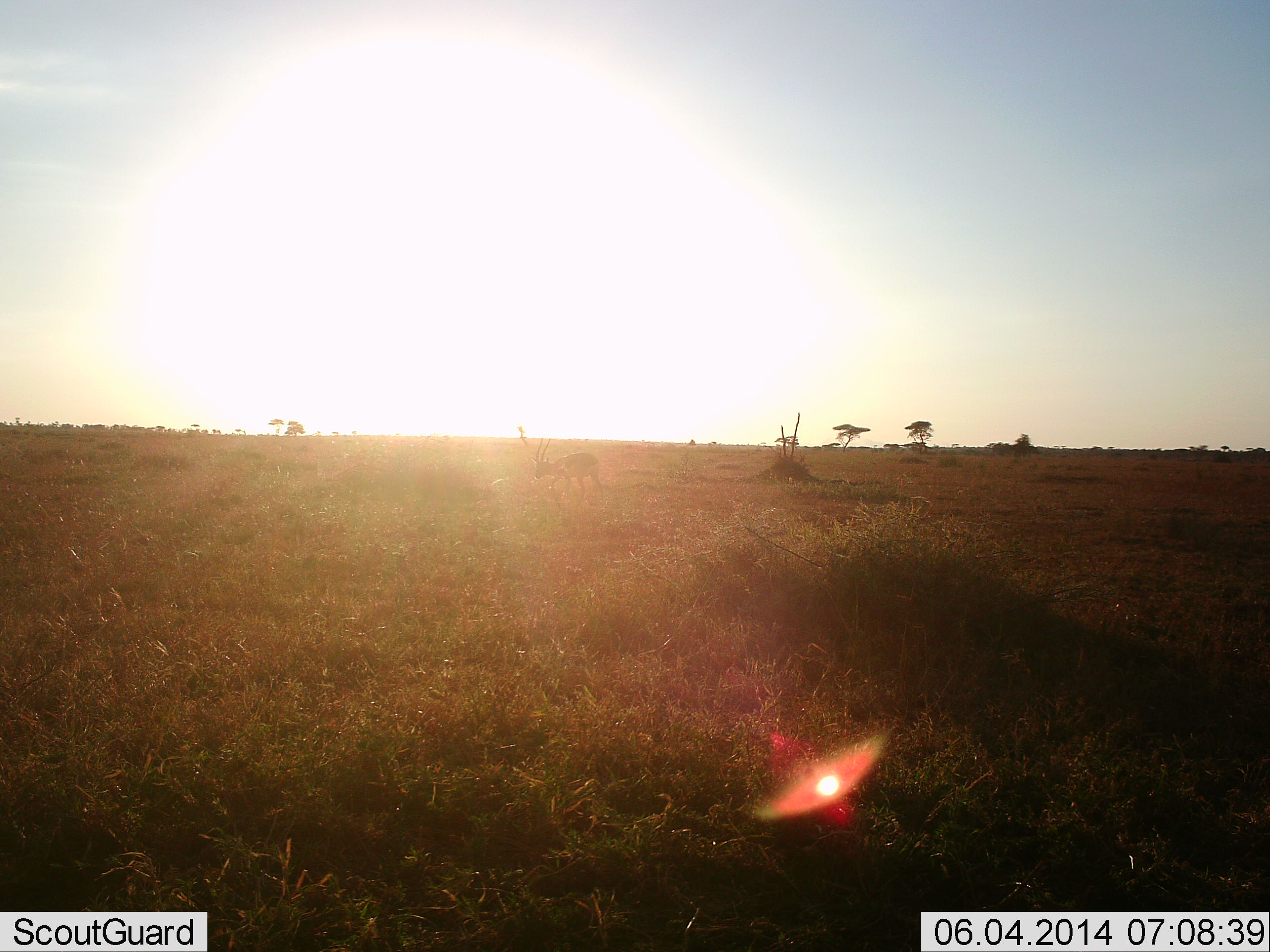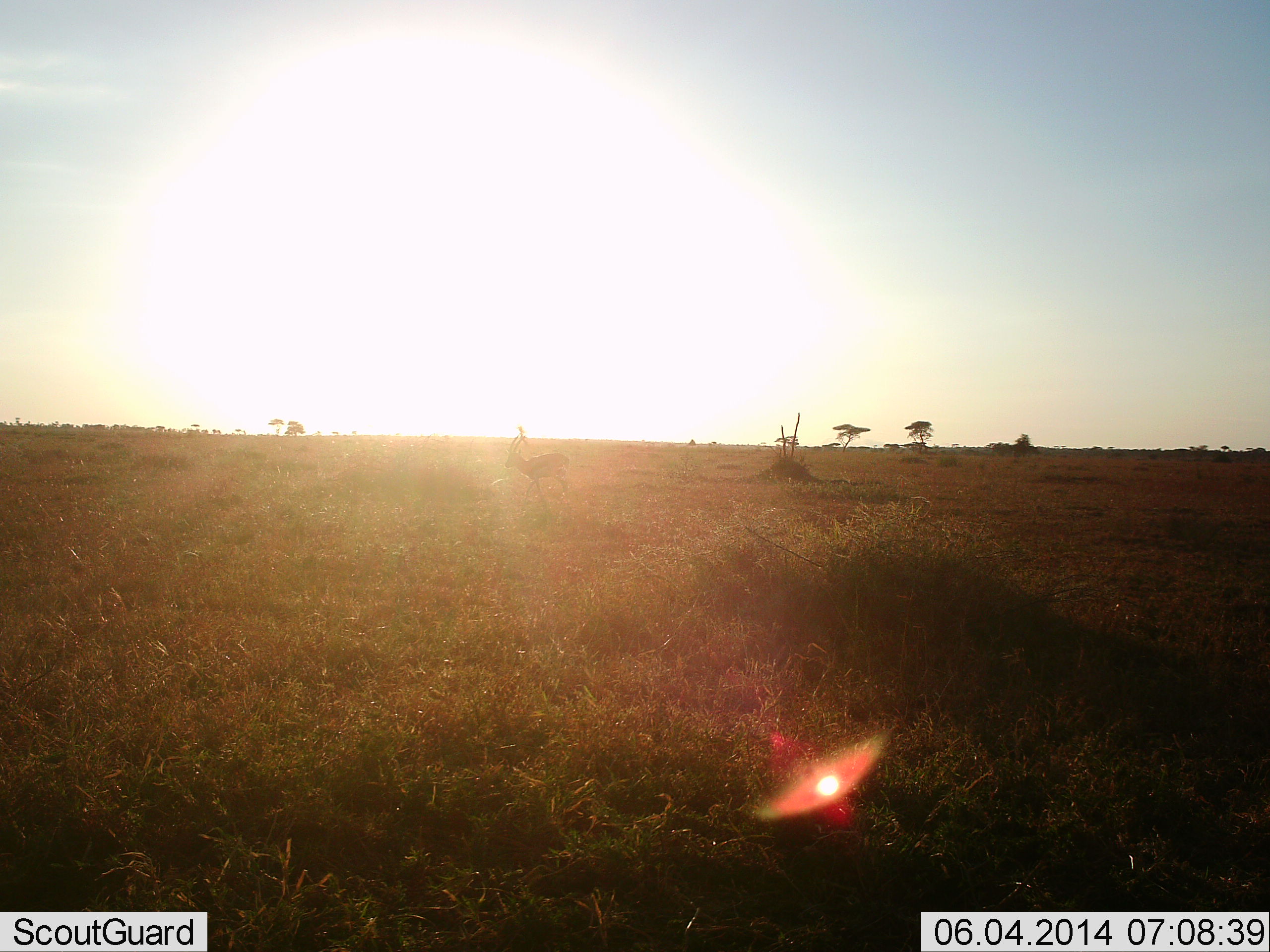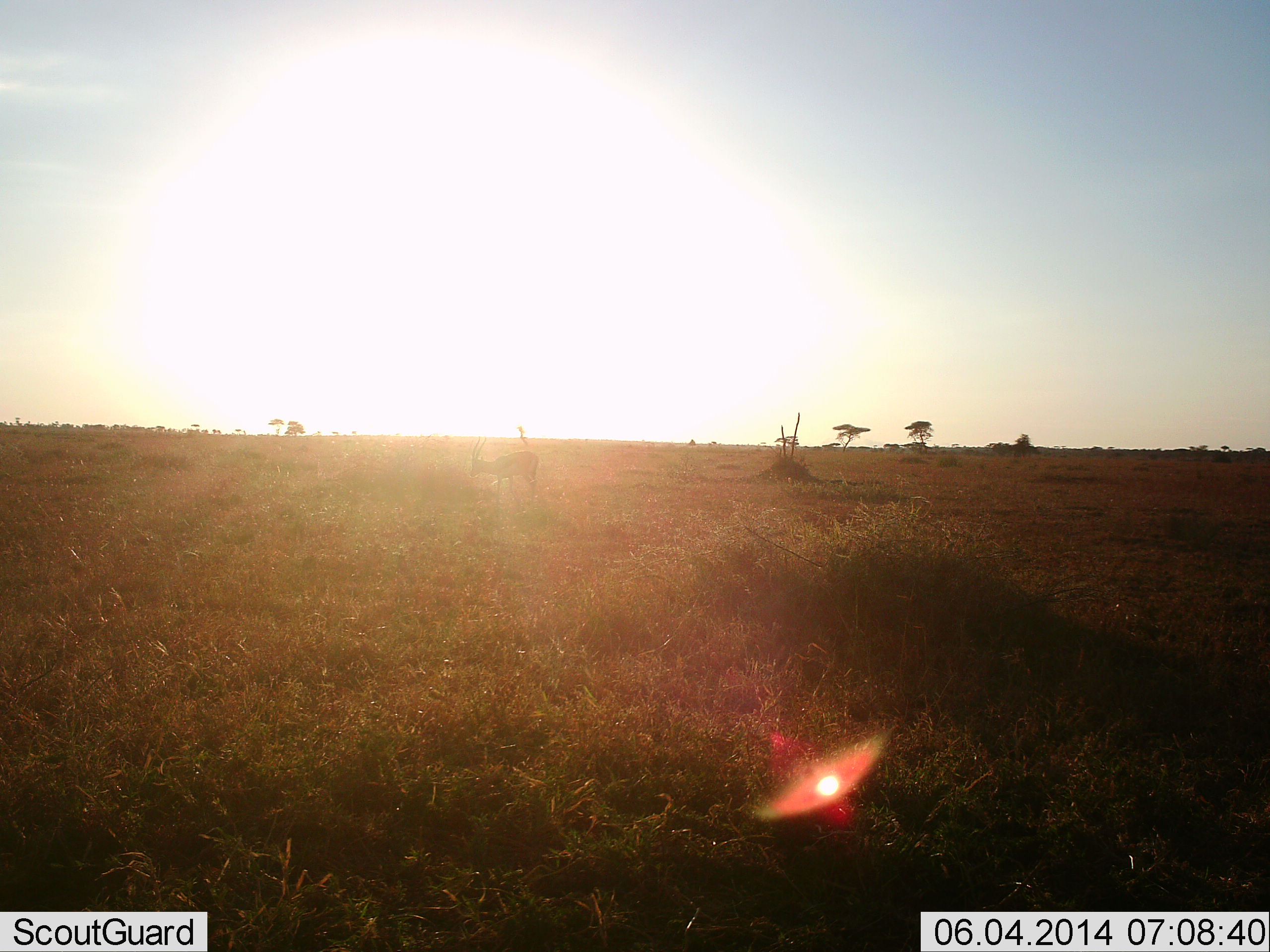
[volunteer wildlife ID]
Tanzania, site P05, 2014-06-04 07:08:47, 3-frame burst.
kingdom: Animalia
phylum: Chordata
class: Mammalia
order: Artiodactyla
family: Bovidae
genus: Eudorcas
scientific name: Eudorcas thomsonii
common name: thomson's gazelle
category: gazellethomsons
Gazellethomsons (thomson's gazelle) (Eudorcas thomsonii), count 1. Behavior (volunteer vote fractions): standing 10%, resting 0%, moving 90%, interacting 0%. Young present (vote fraction): 0%. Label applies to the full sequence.